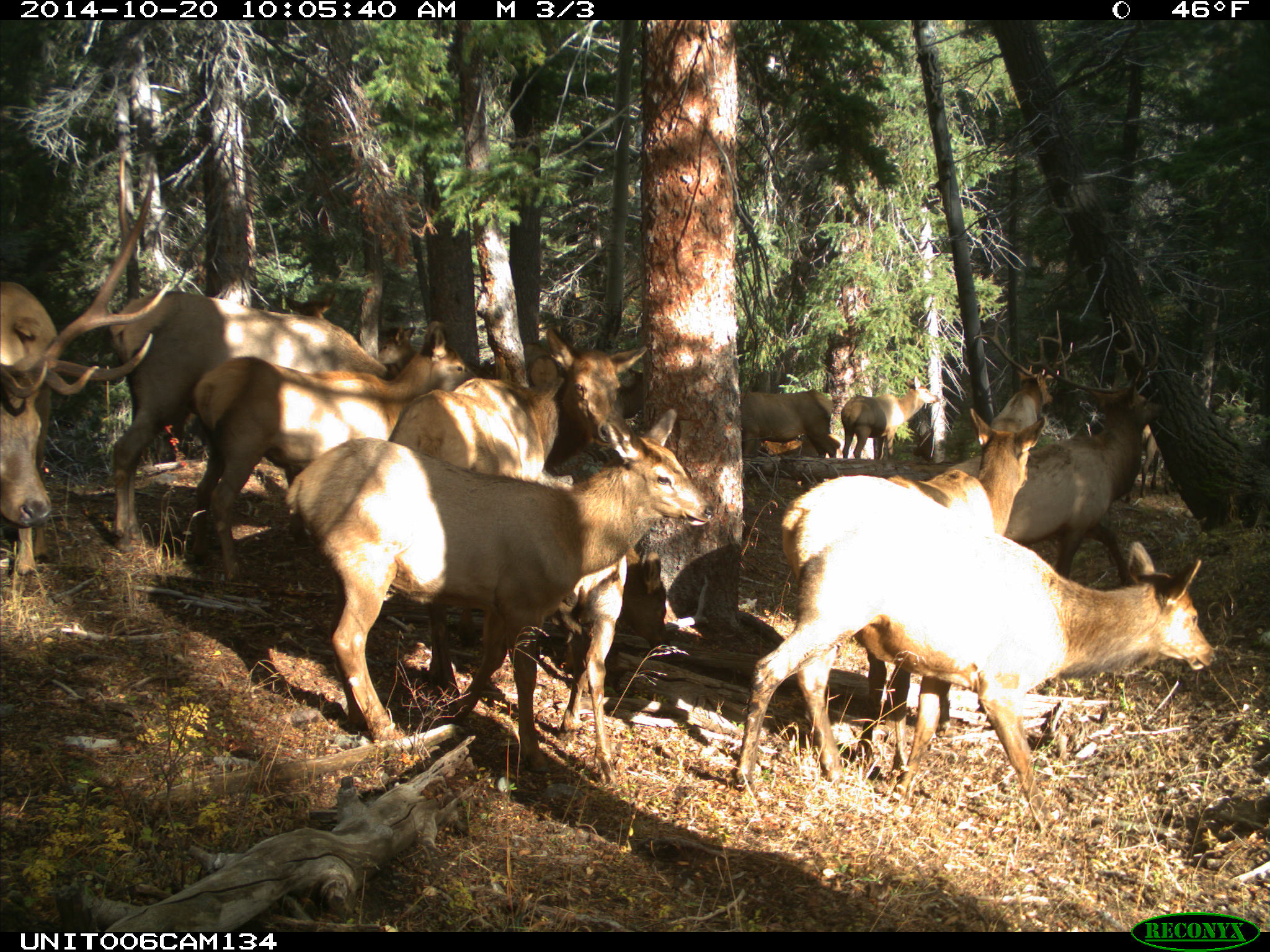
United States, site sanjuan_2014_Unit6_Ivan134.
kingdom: Animalia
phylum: Chordata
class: Mammalia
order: Artiodactyla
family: Cervidae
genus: Cervus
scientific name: Cervus elaphus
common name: red deer